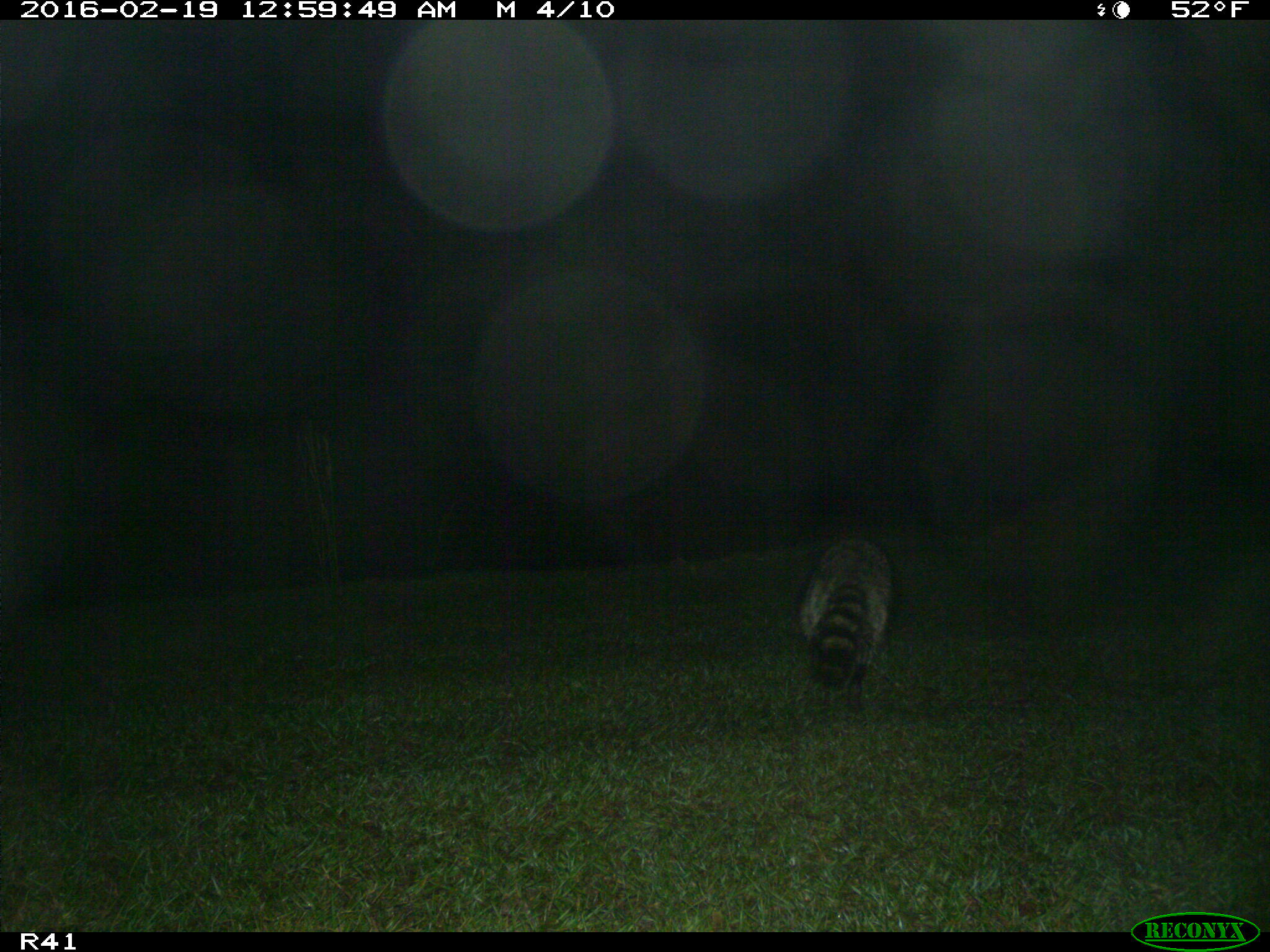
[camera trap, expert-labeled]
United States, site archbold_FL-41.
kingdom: Animalia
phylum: Chordata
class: Mammalia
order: Carnivora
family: Procyonidae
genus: Procyon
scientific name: Procyon lotor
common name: common raccoon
Procyon lotor (common raccoon).